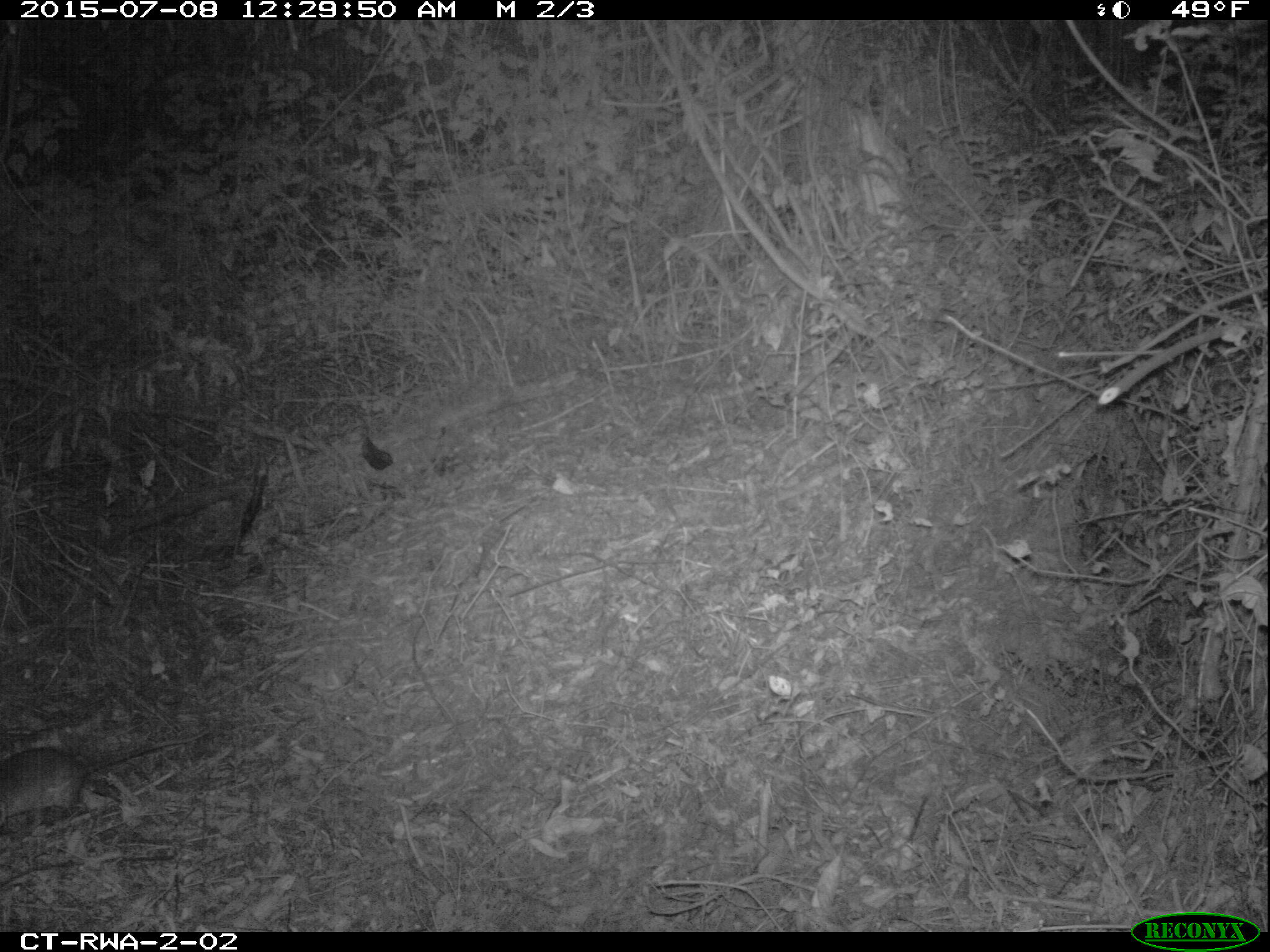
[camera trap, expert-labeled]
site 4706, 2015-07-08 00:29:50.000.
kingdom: Animalia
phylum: Chordata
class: Mammalia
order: Rodentia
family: Nesomyidae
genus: Cricetomys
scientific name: Cricetomys gambianus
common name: african giant pouched rat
Cricetomys gambianus (african giant pouched rat), count 1.